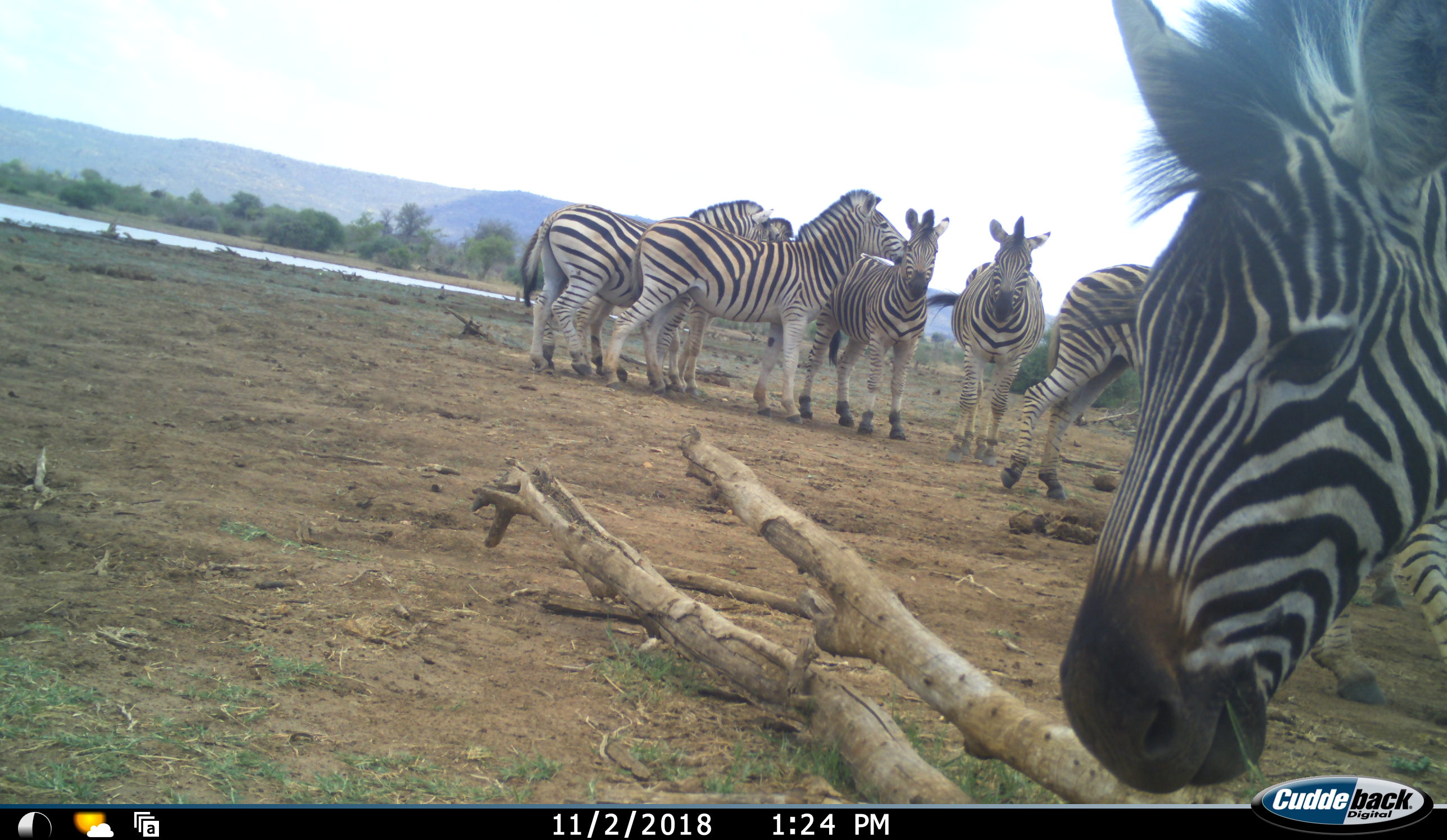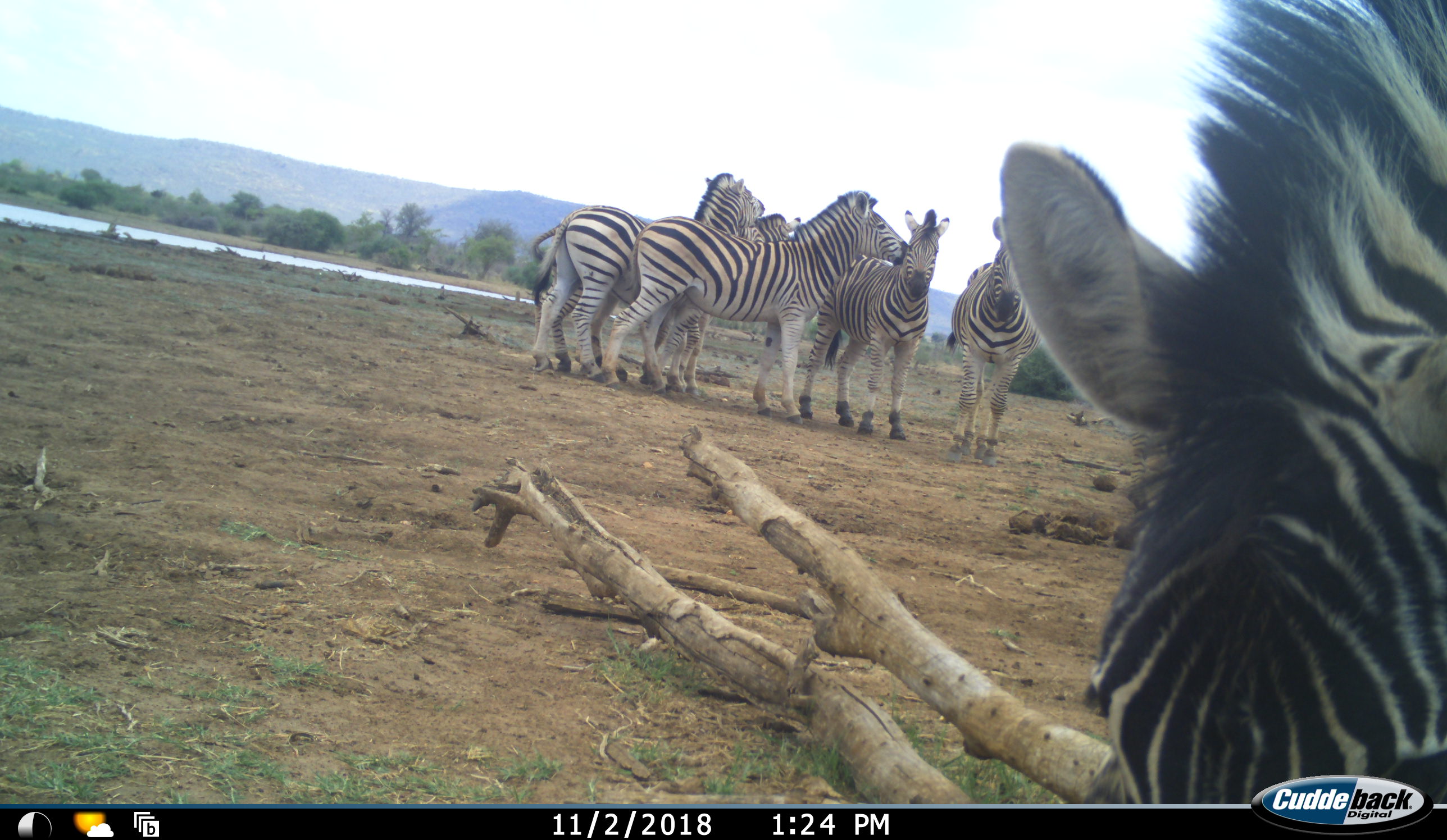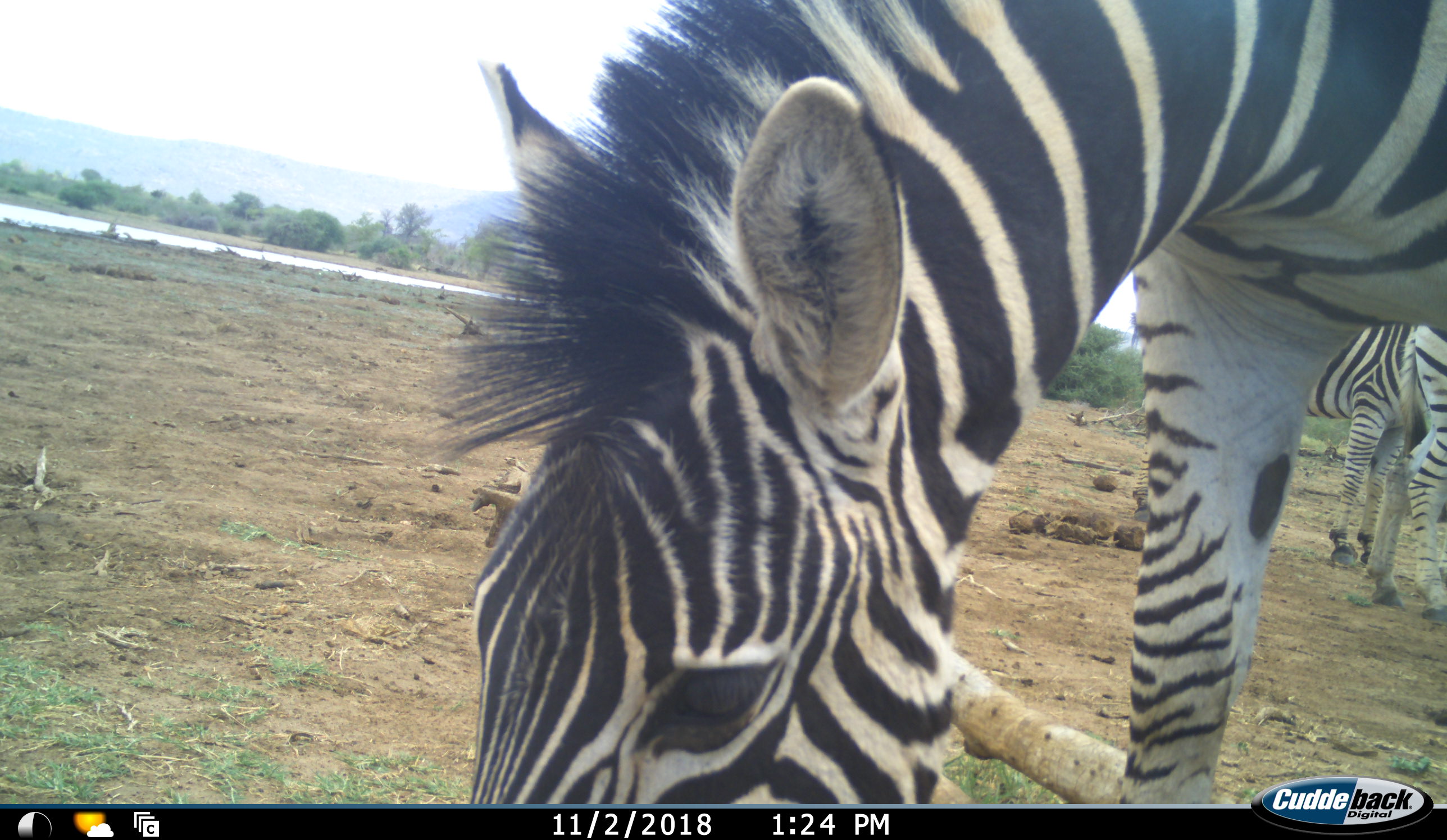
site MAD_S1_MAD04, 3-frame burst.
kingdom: Animalia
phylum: Chordata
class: Mammalia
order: Perissodactyla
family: Equidae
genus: Equus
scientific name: Equus quagga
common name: plains zebra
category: zebraplains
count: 7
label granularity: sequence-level